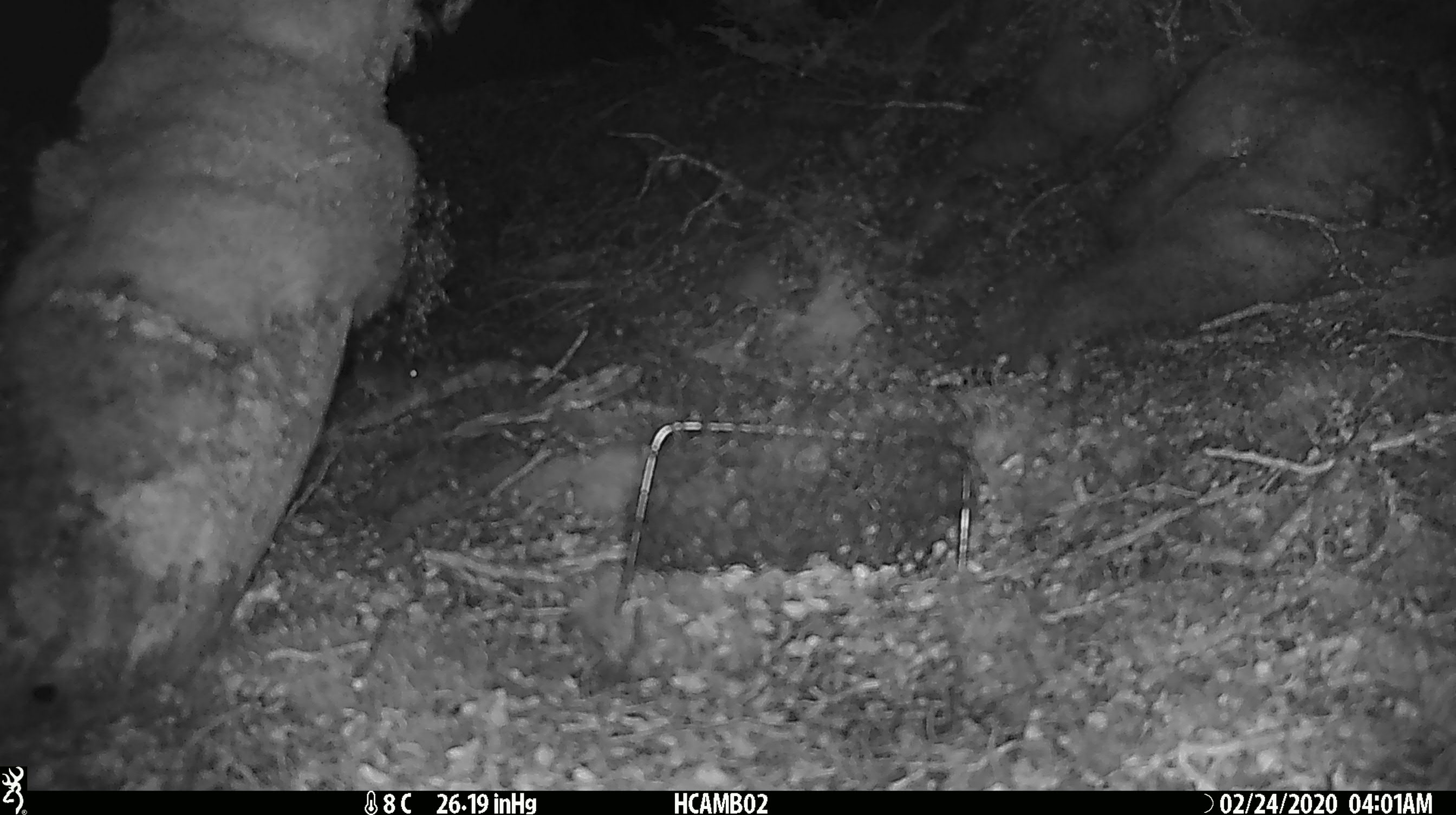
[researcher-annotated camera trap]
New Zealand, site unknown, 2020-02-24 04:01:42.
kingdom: Animalia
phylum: Chordata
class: Mammalia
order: Rodentia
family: Muridae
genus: Mus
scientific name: Mus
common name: mouse